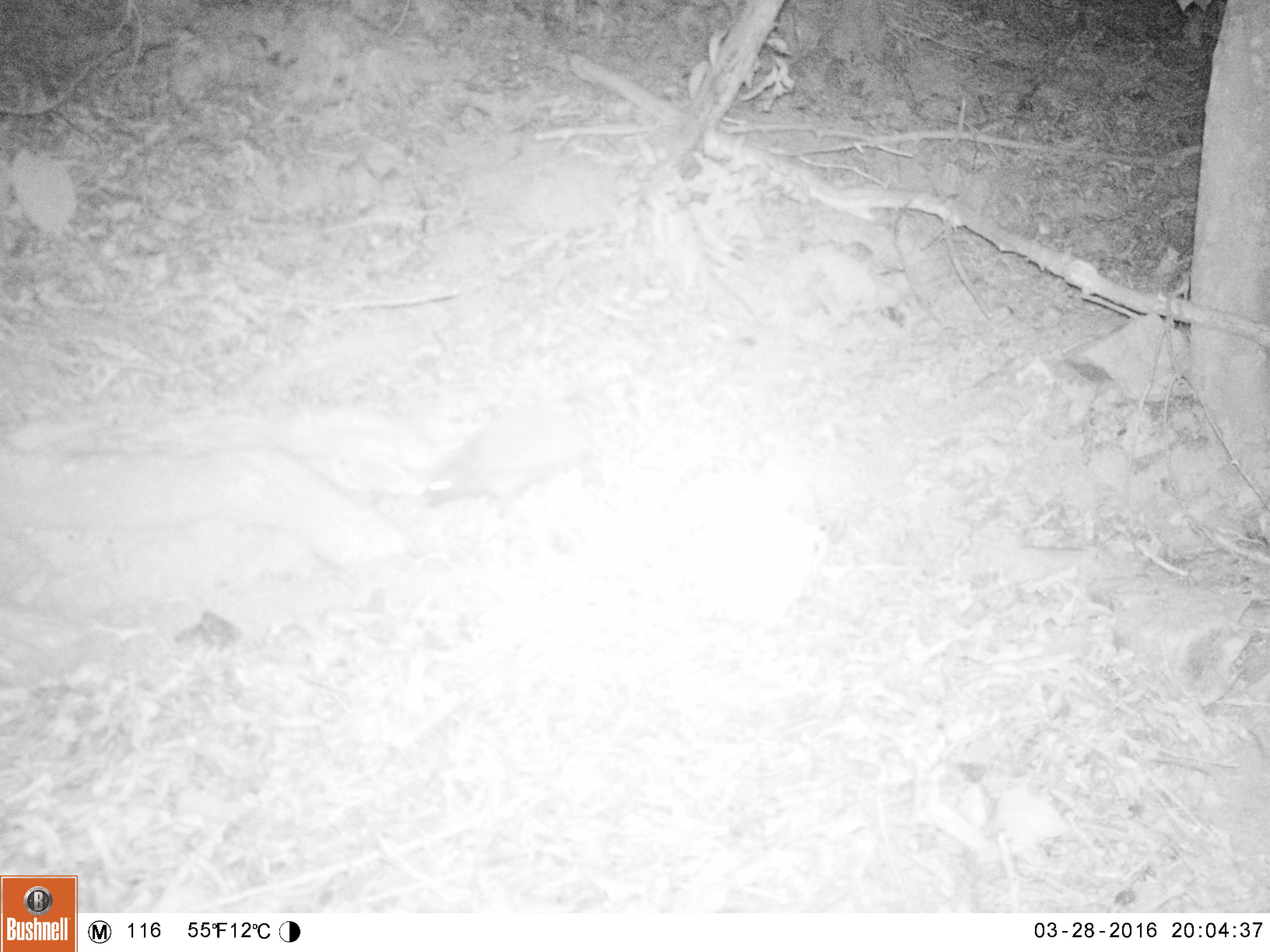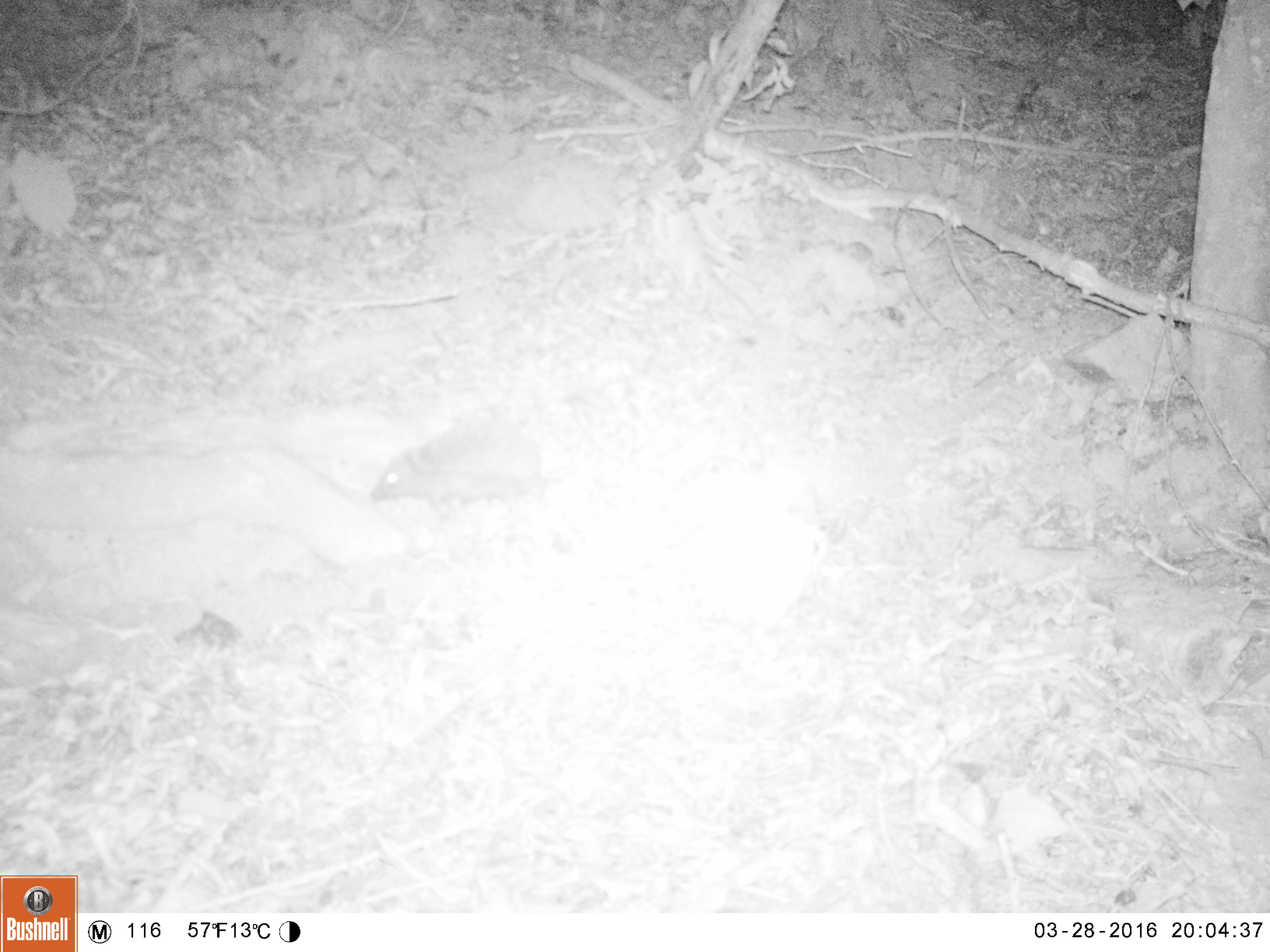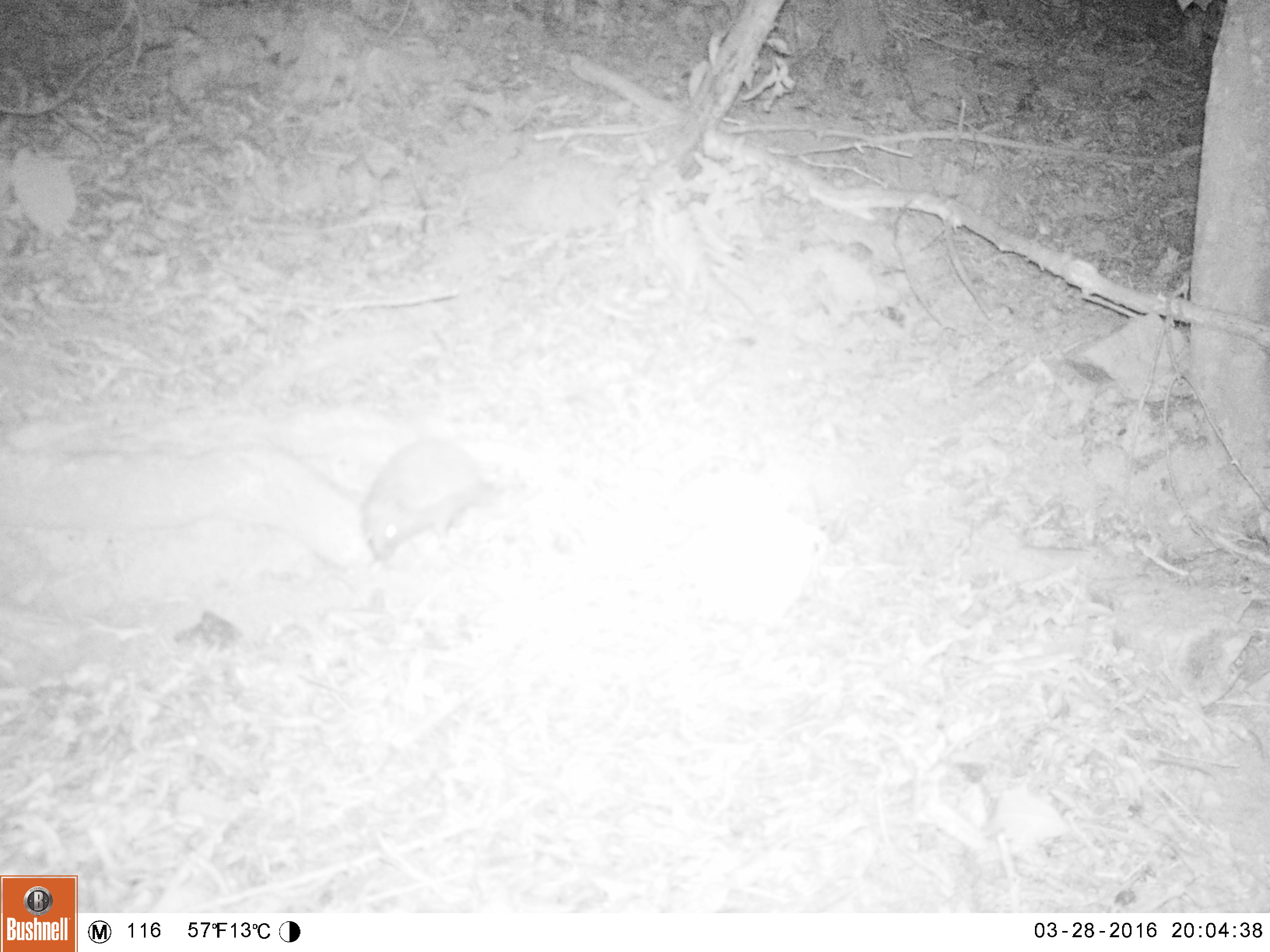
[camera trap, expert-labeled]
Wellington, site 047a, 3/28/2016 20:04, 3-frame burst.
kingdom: Animalia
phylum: Chordata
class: Mammalia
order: Eulipotyphla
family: Erinaceidae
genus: Erinaceus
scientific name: Erinaceus europaeus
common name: hedgehog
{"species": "hedgehog (Erinaceus europaeus)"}